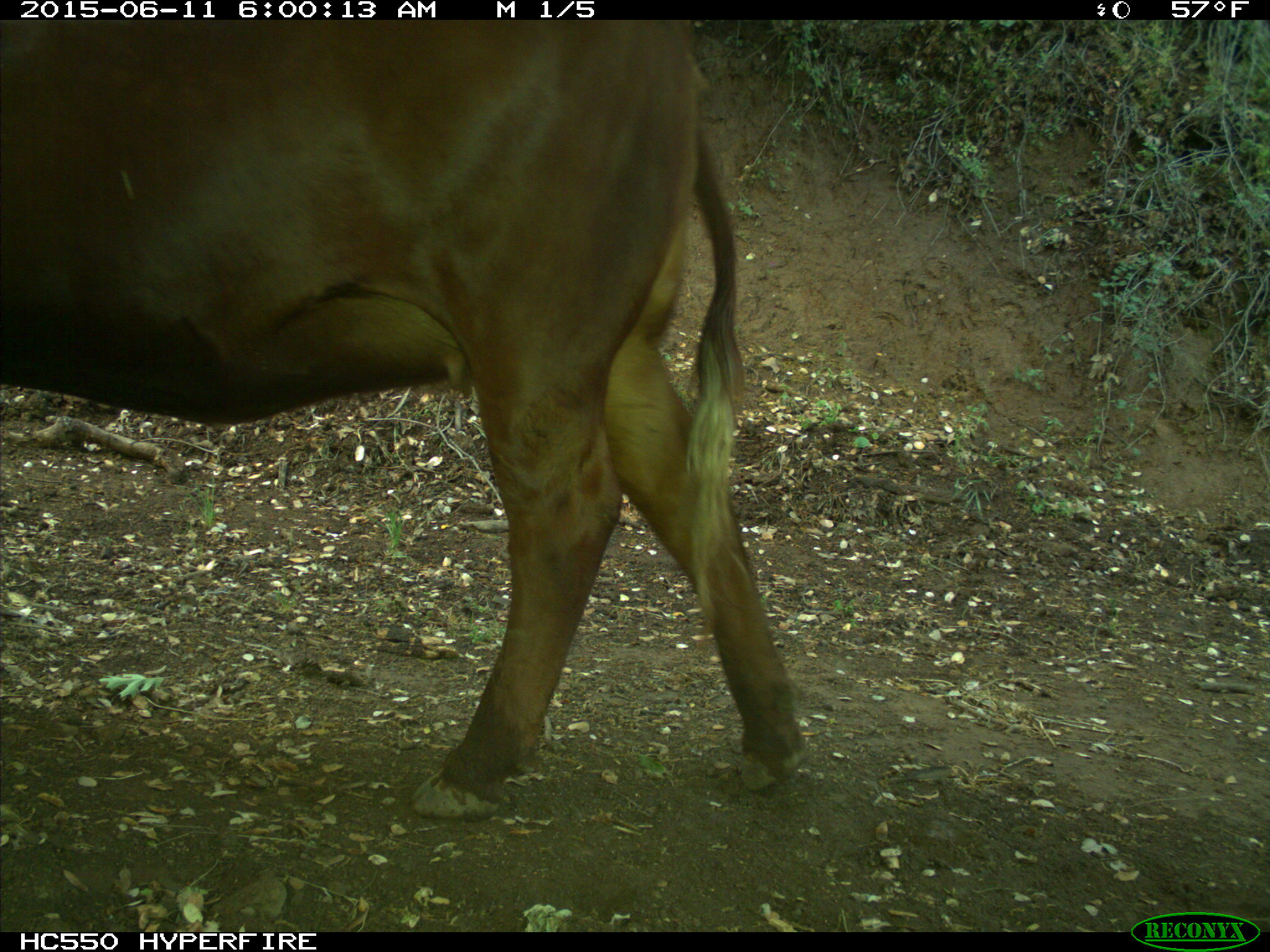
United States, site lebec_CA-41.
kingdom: Animalia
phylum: Chordata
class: Mammalia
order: Artiodactyla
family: Bovidae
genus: Bos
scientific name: Bos taurus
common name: domestic cow